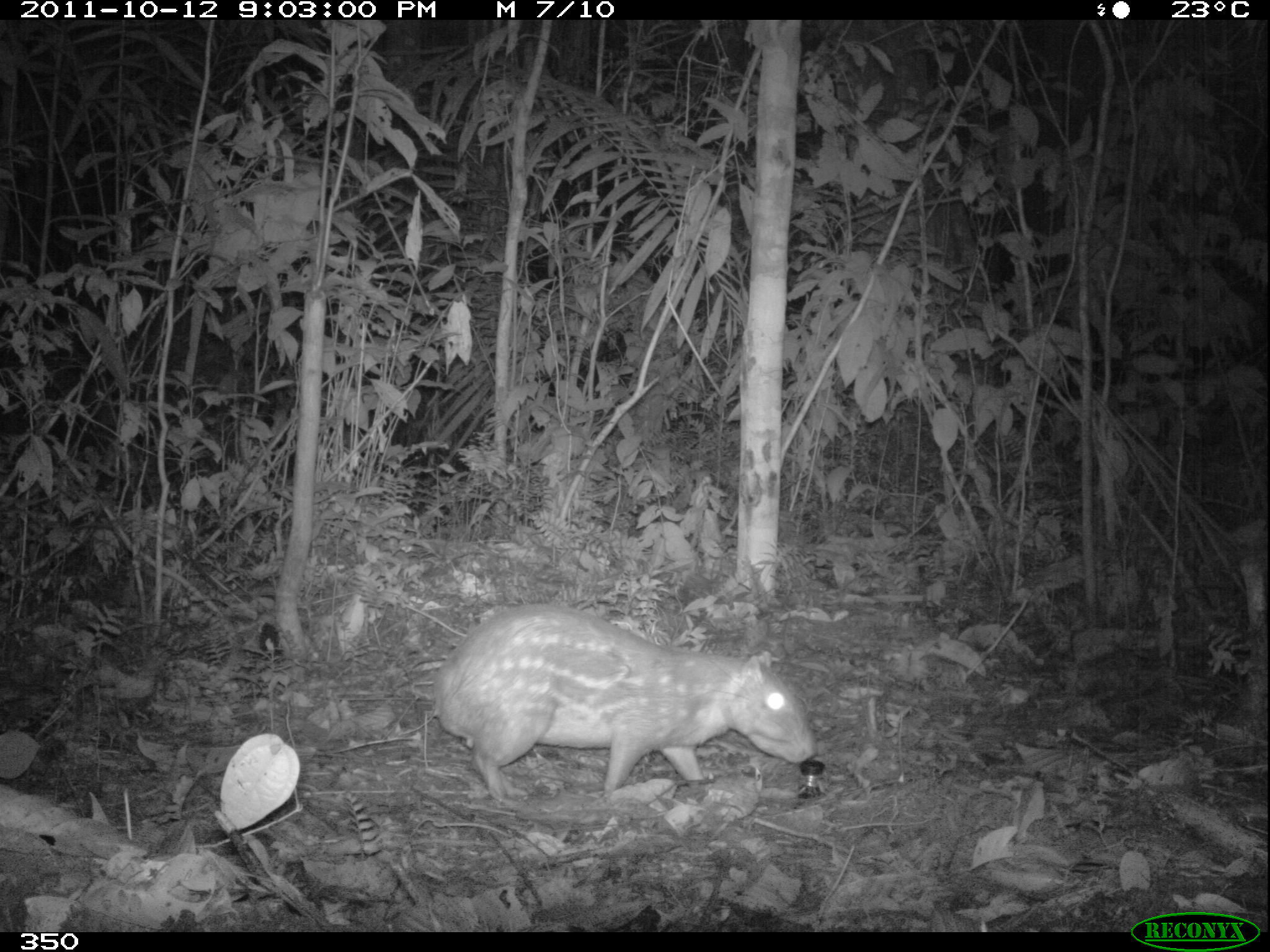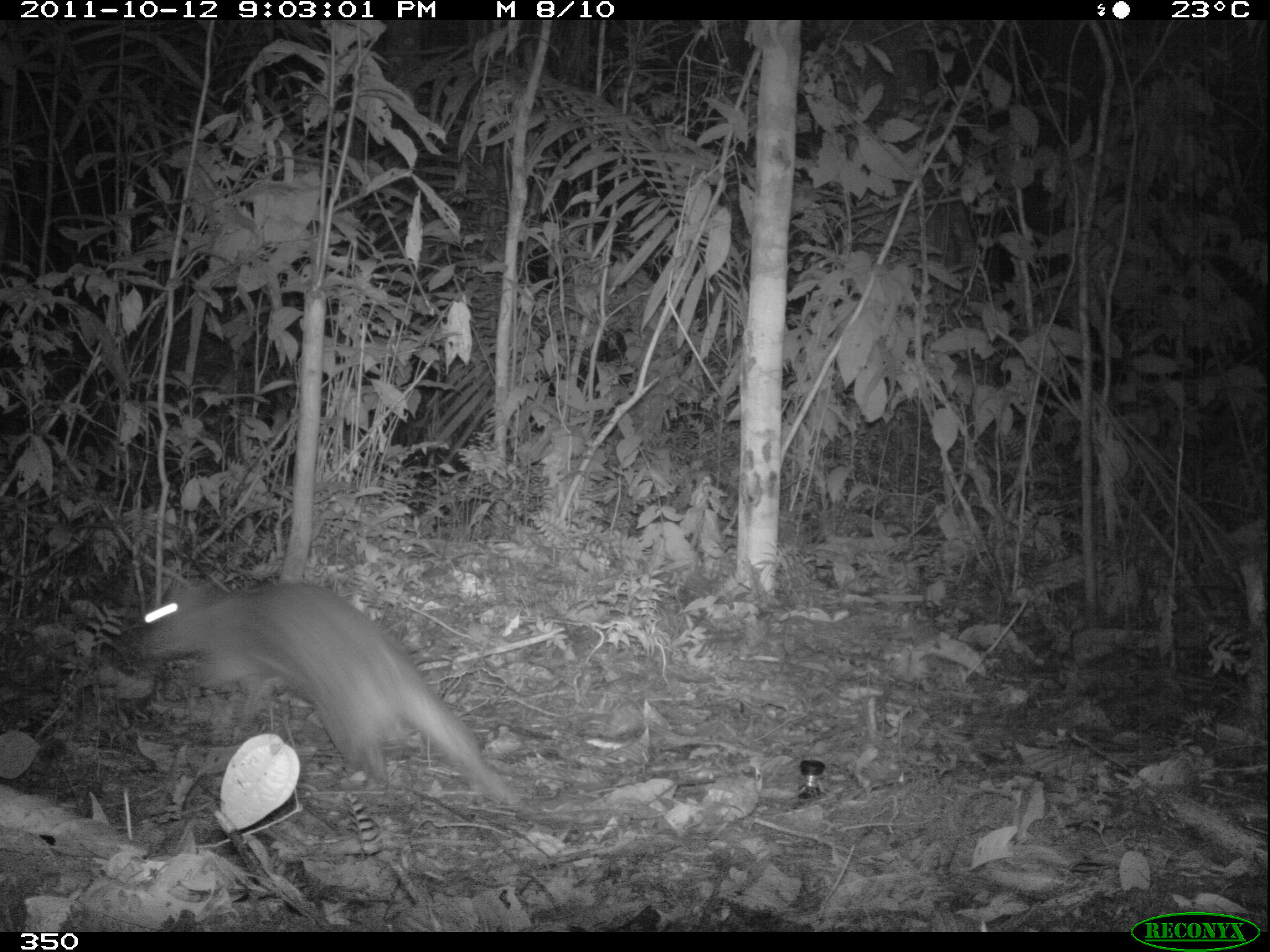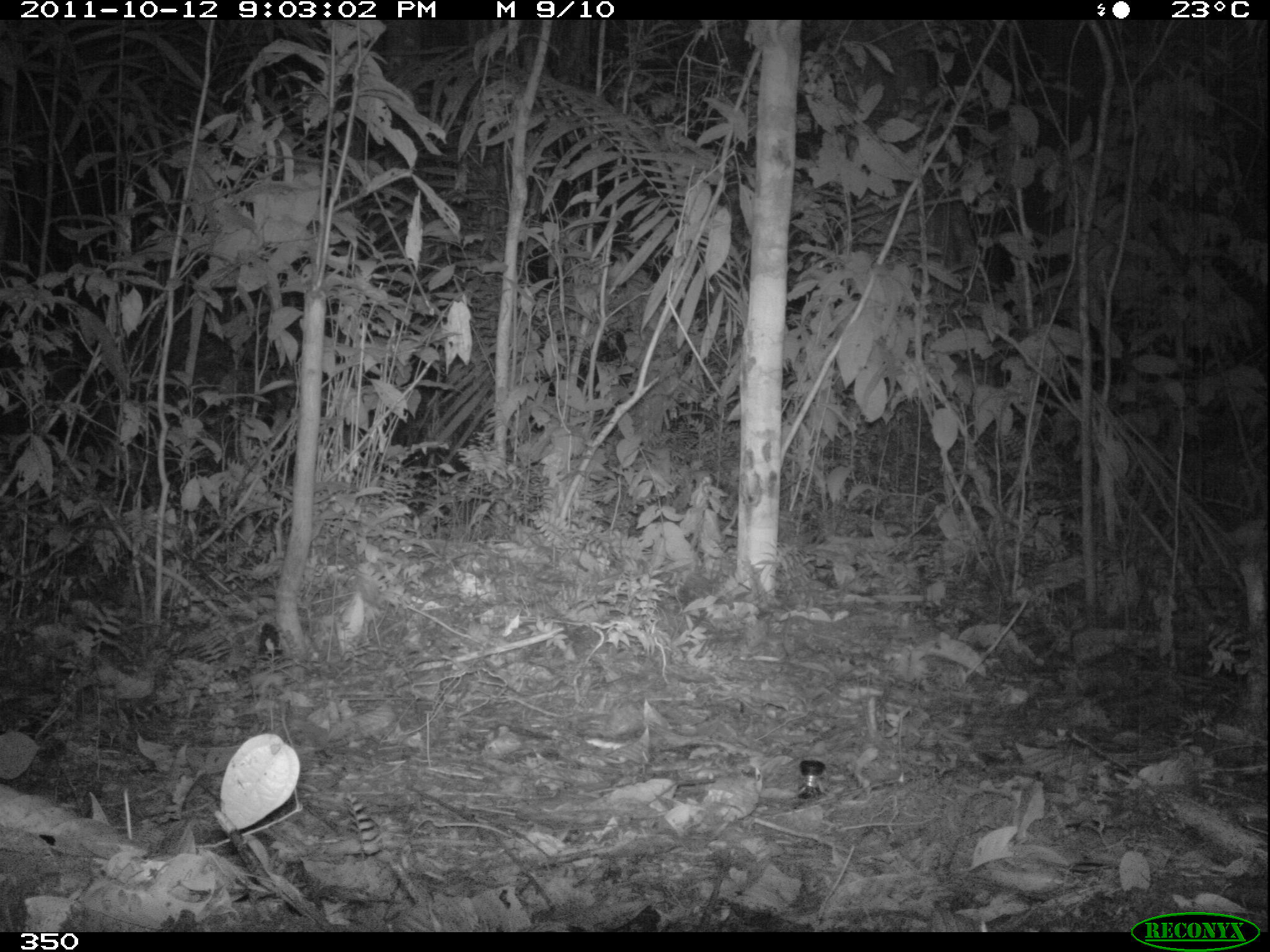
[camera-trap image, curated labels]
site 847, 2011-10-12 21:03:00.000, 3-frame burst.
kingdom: Animalia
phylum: Chordata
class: Mammalia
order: Rodentia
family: Cuniculidae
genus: Cuniculus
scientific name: Cuniculus paca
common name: spotted paca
Cuniculus paca (spotted paca).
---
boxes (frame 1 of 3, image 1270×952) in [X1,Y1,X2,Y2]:
cuniculus paca: [429,601,819,802]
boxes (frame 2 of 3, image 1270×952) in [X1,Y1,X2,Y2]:
cuniculus paca: [135,578,522,806]